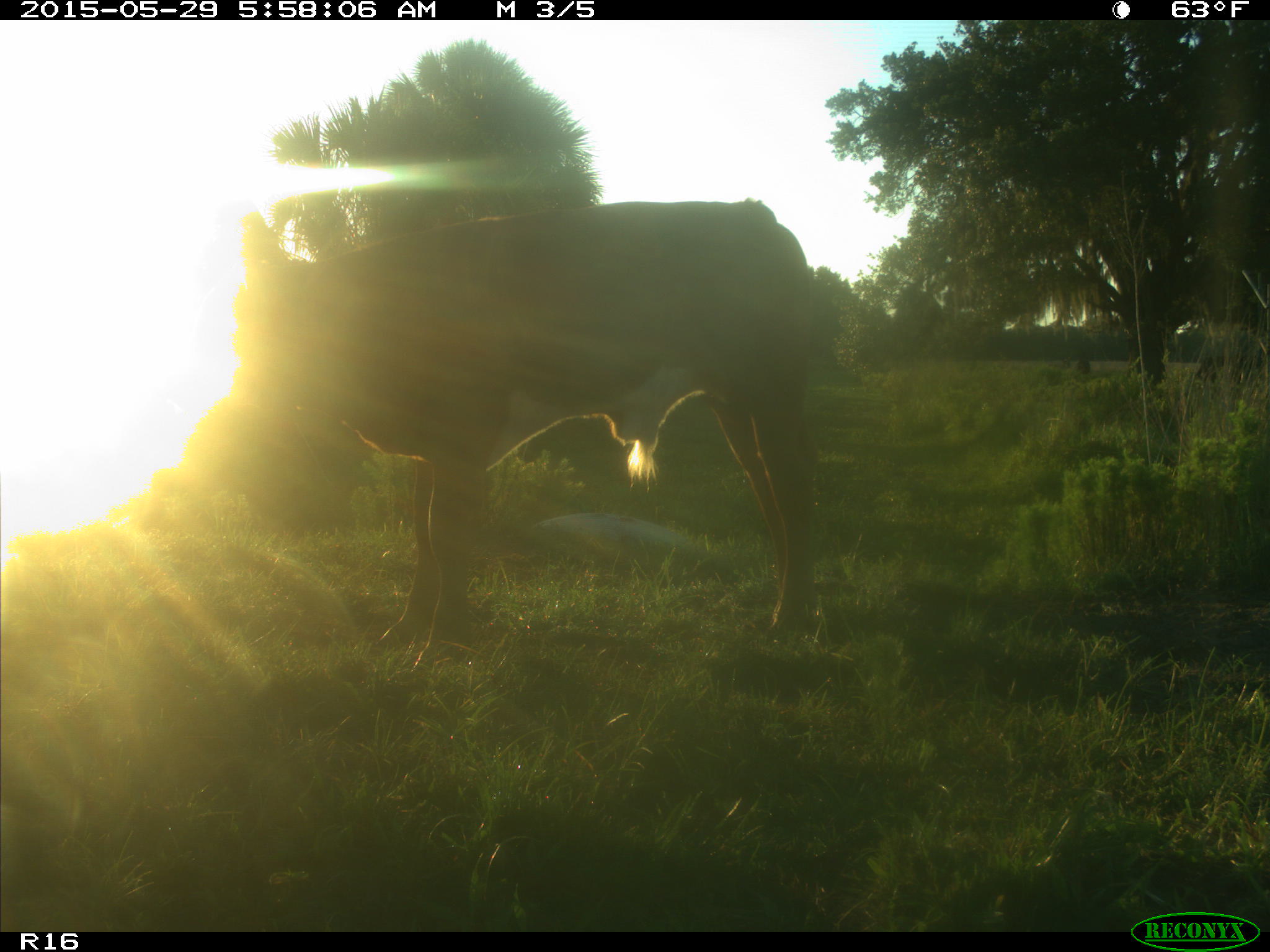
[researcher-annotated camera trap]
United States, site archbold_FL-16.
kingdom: Animalia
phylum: Chordata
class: Mammalia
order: Artiodactyla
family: Bovidae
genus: Bos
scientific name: Bos taurus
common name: domestic cow